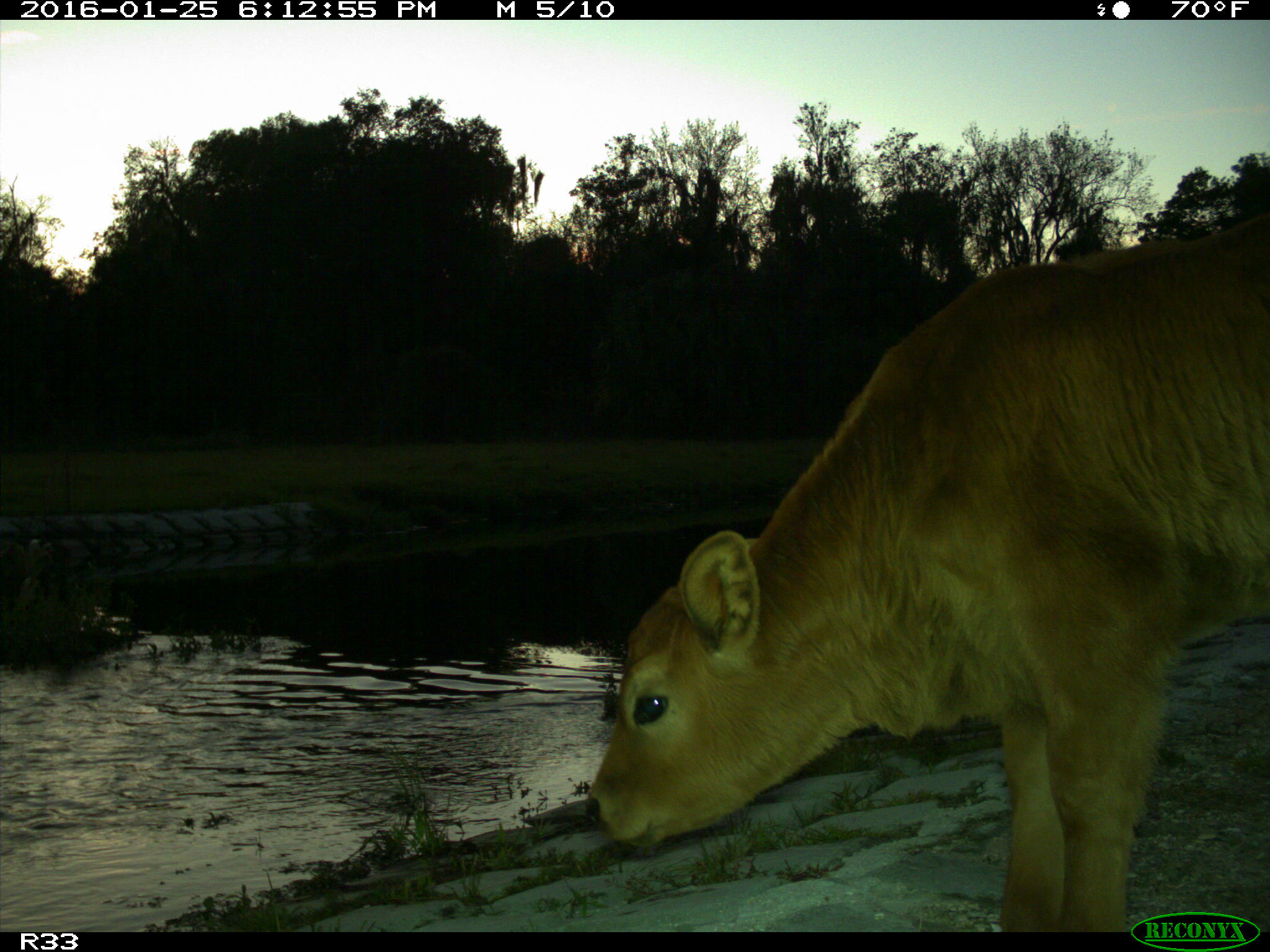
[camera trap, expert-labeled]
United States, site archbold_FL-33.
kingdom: Animalia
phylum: Chordata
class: Mammalia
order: Artiodactyla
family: Bovidae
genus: Bos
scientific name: Bos taurus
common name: domestic cow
Bos taurus (domestic cow).